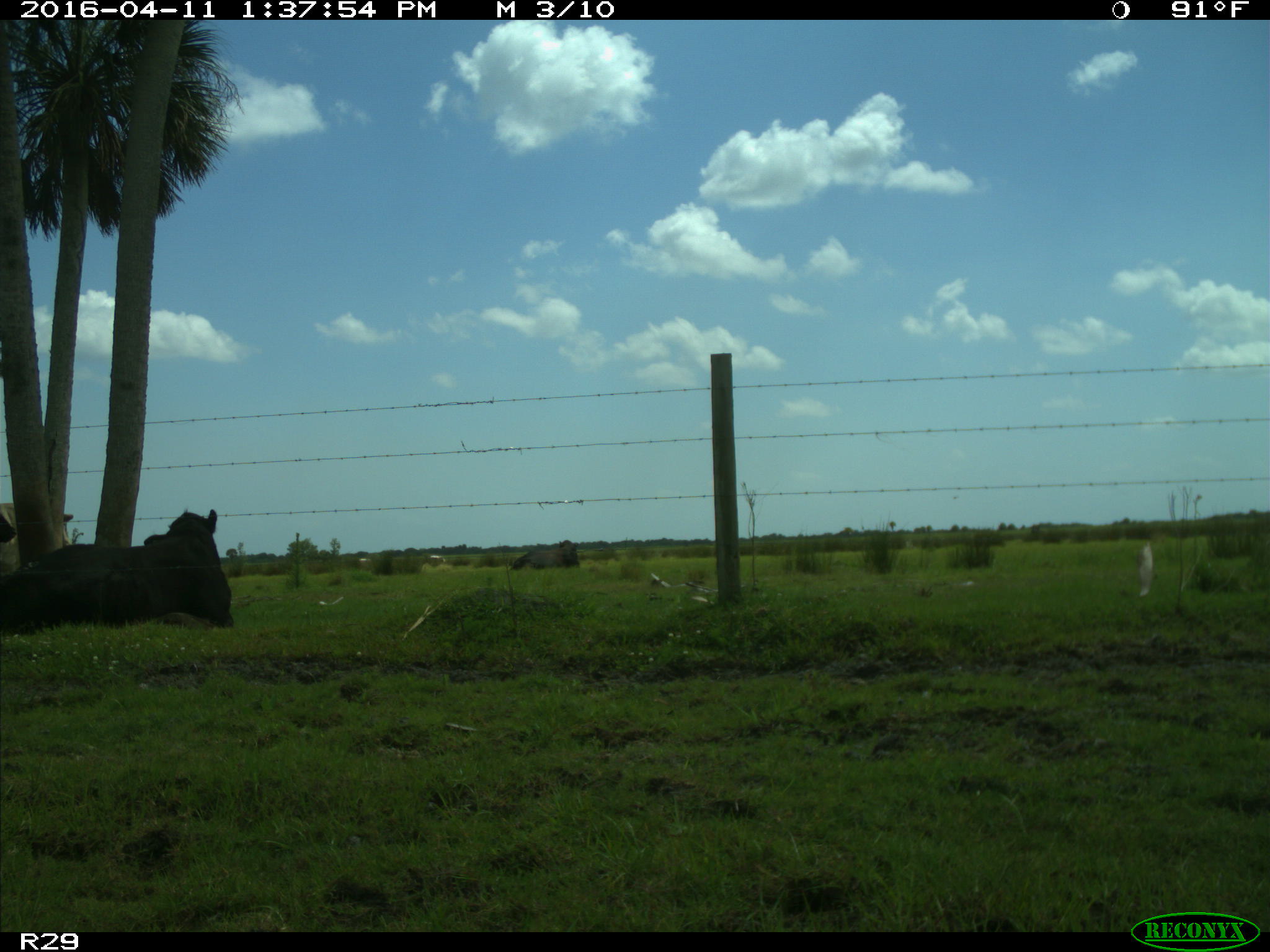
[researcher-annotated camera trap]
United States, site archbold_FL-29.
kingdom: Animalia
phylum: Chordata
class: Mammalia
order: Artiodactyla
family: Bovidae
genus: Bos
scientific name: Bos taurus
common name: domestic cow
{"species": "Bos taurus (domestic cow)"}